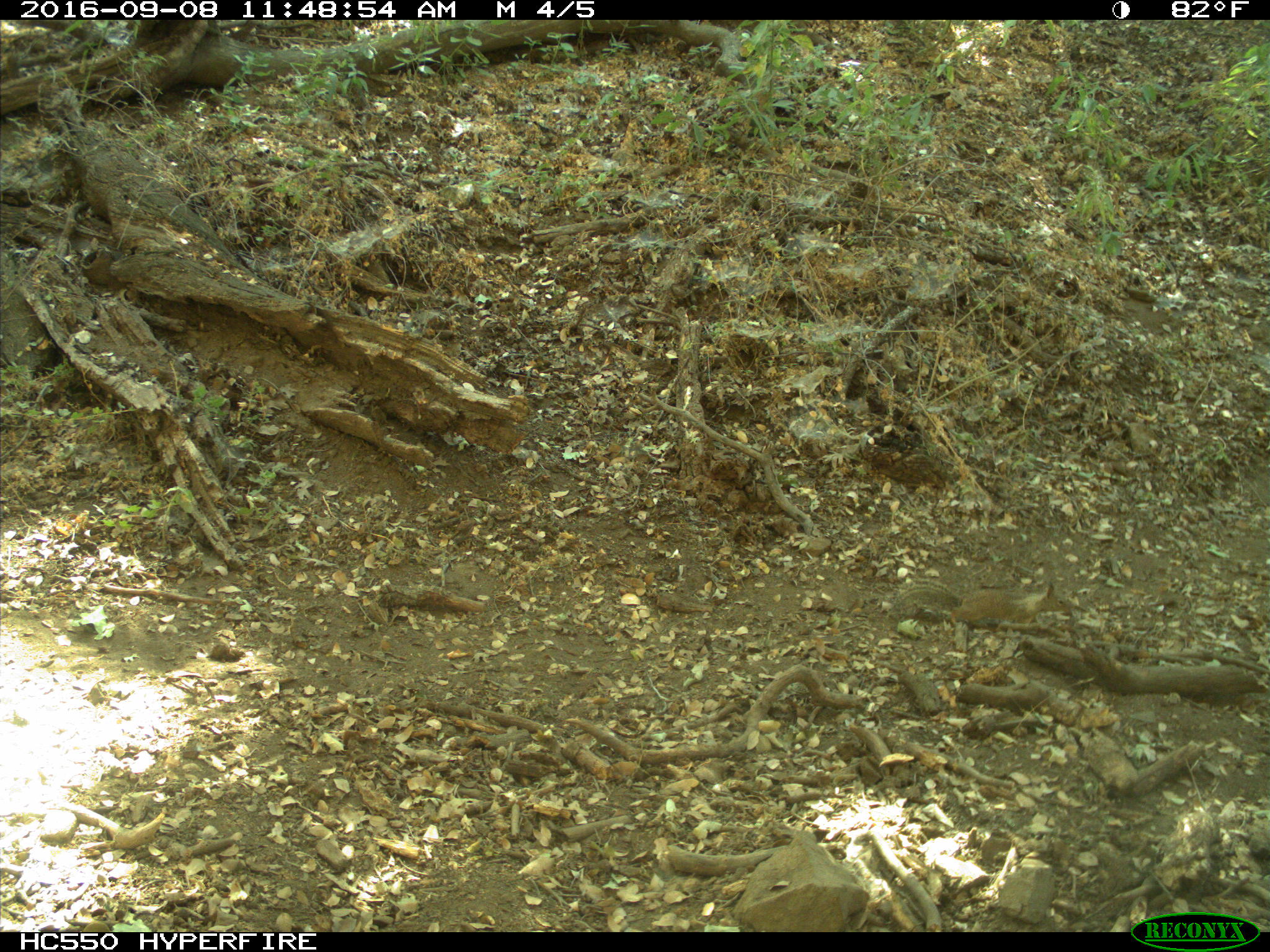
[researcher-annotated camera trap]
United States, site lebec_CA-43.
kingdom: Animalia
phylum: Chordata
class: Mammalia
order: Rodentia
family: Sciuridae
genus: Otospermophilus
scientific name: Otospermophilus beecheyi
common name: california ground squirrel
Otospermophilus beecheyi (california ground squirrel).